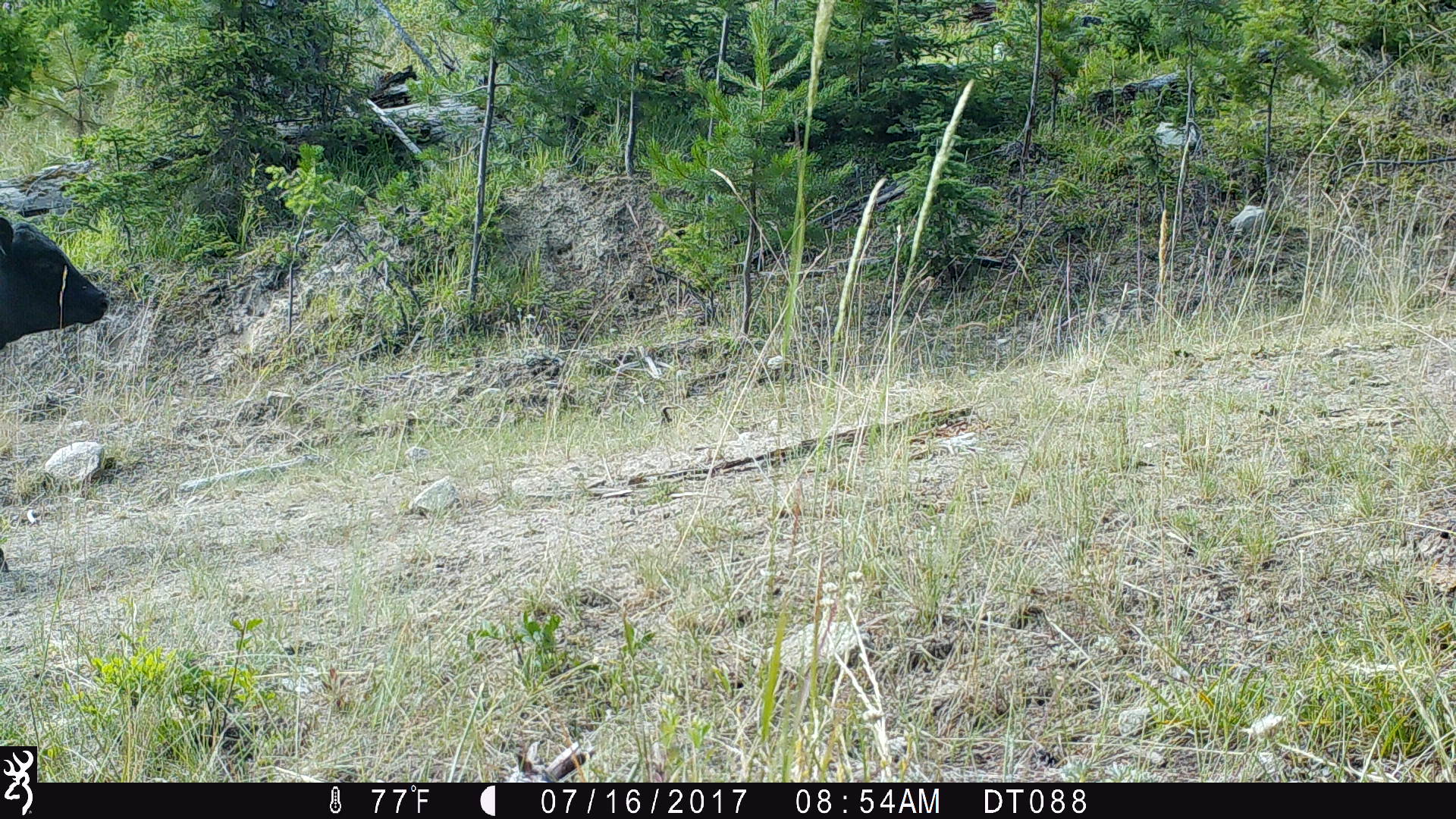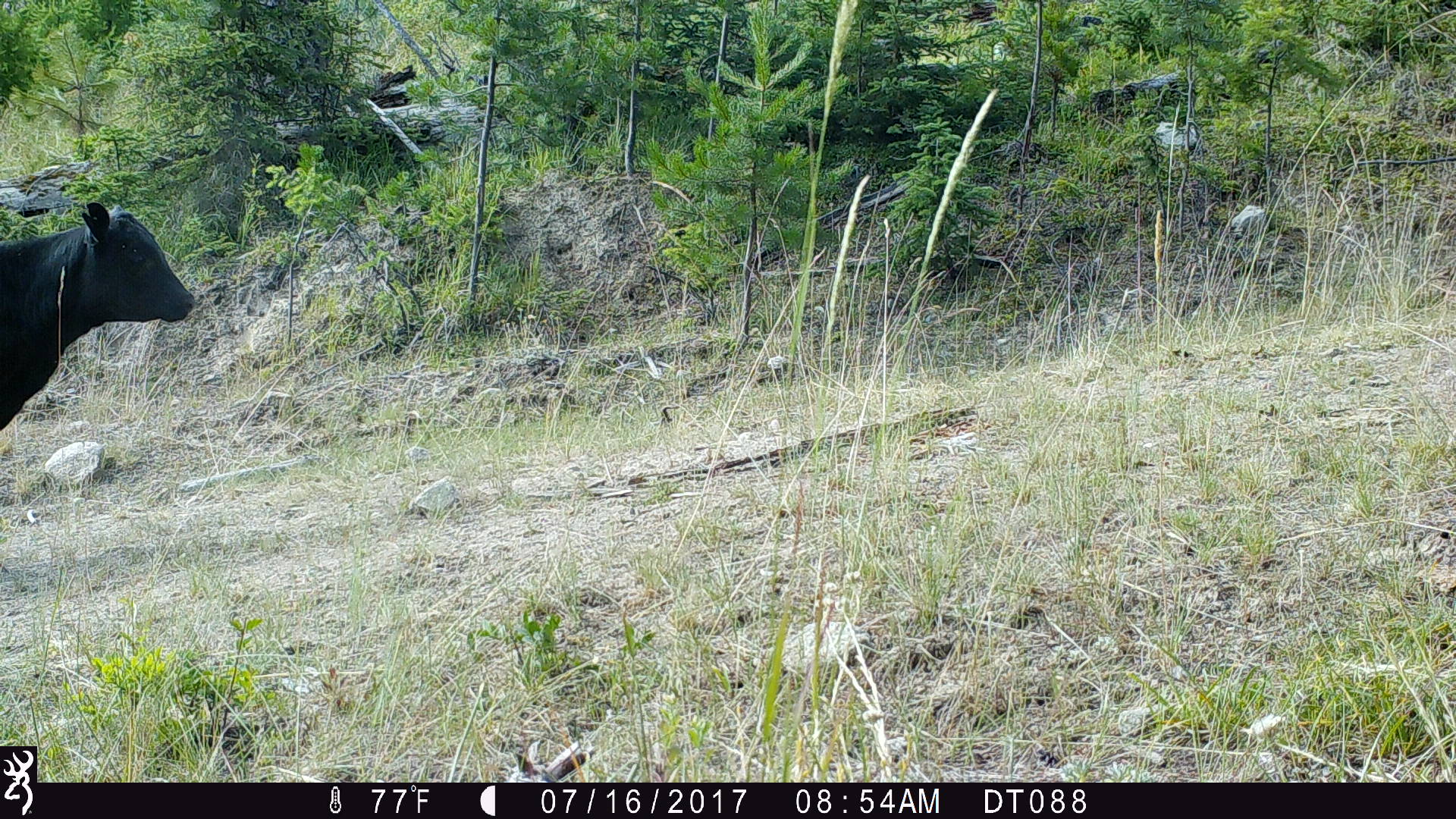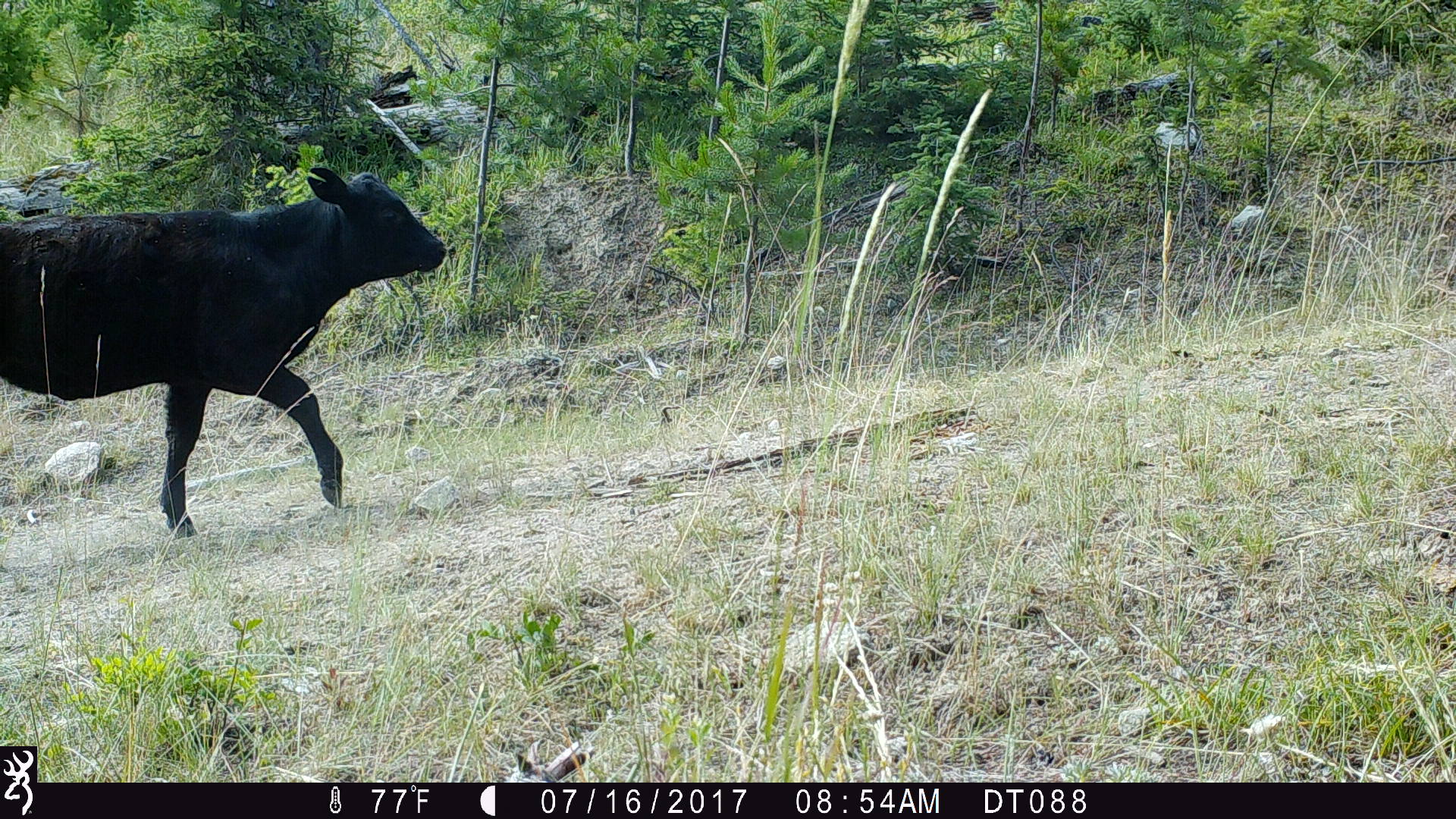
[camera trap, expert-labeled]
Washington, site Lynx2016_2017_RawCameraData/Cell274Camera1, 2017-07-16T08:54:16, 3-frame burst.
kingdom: Animalia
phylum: Chordata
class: Mammalia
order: Artiodactyla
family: Bovidae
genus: Bos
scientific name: Bos taurus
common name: domestic cattle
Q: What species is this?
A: Domestic cattle (Bos taurus).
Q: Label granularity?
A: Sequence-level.